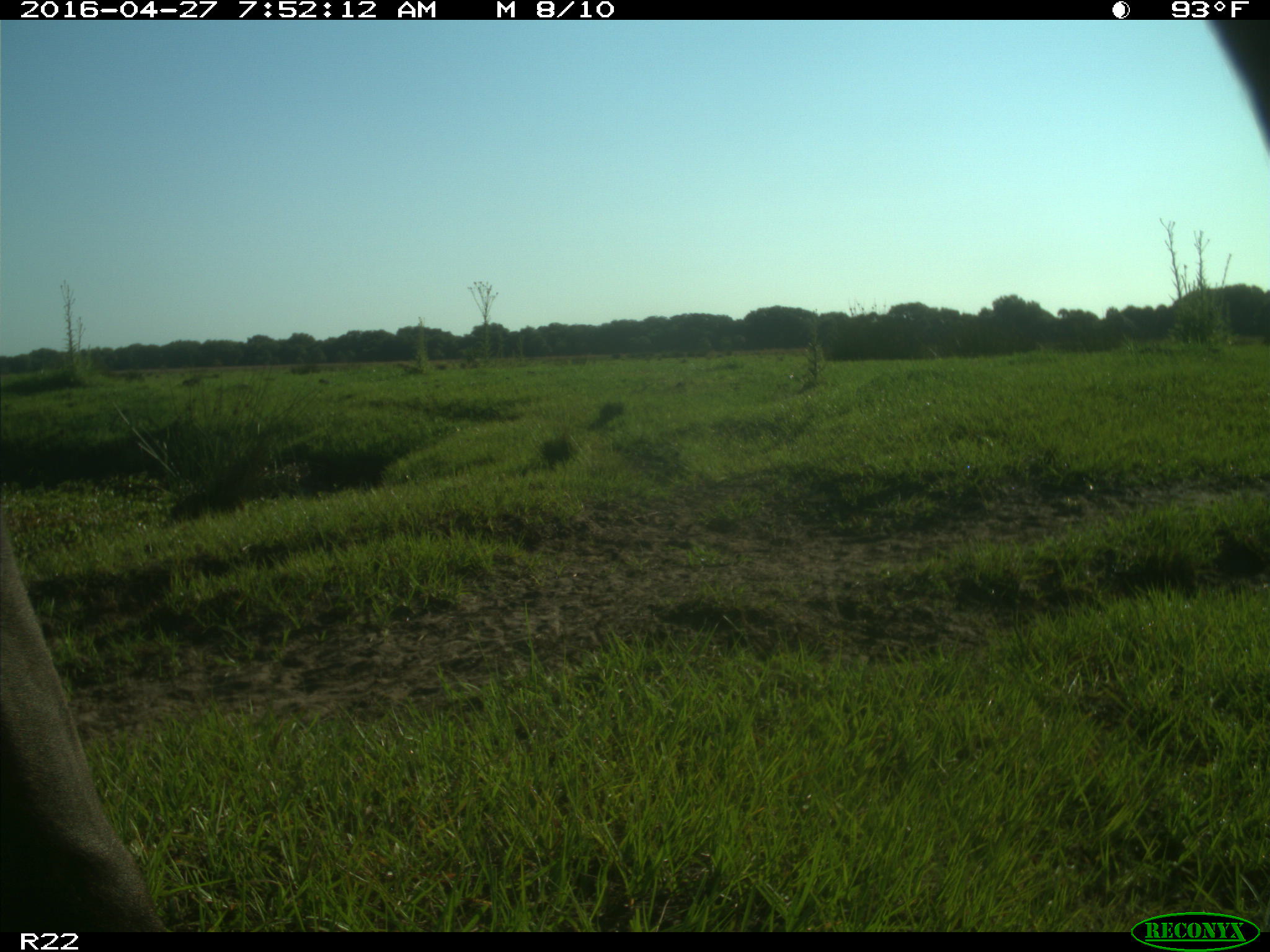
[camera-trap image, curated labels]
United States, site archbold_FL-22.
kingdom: Animalia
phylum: Chordata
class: Mammalia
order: Artiodactyla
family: Bovidae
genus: Bos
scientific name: Bos taurus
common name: domestic cow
Bos taurus (domestic cow).